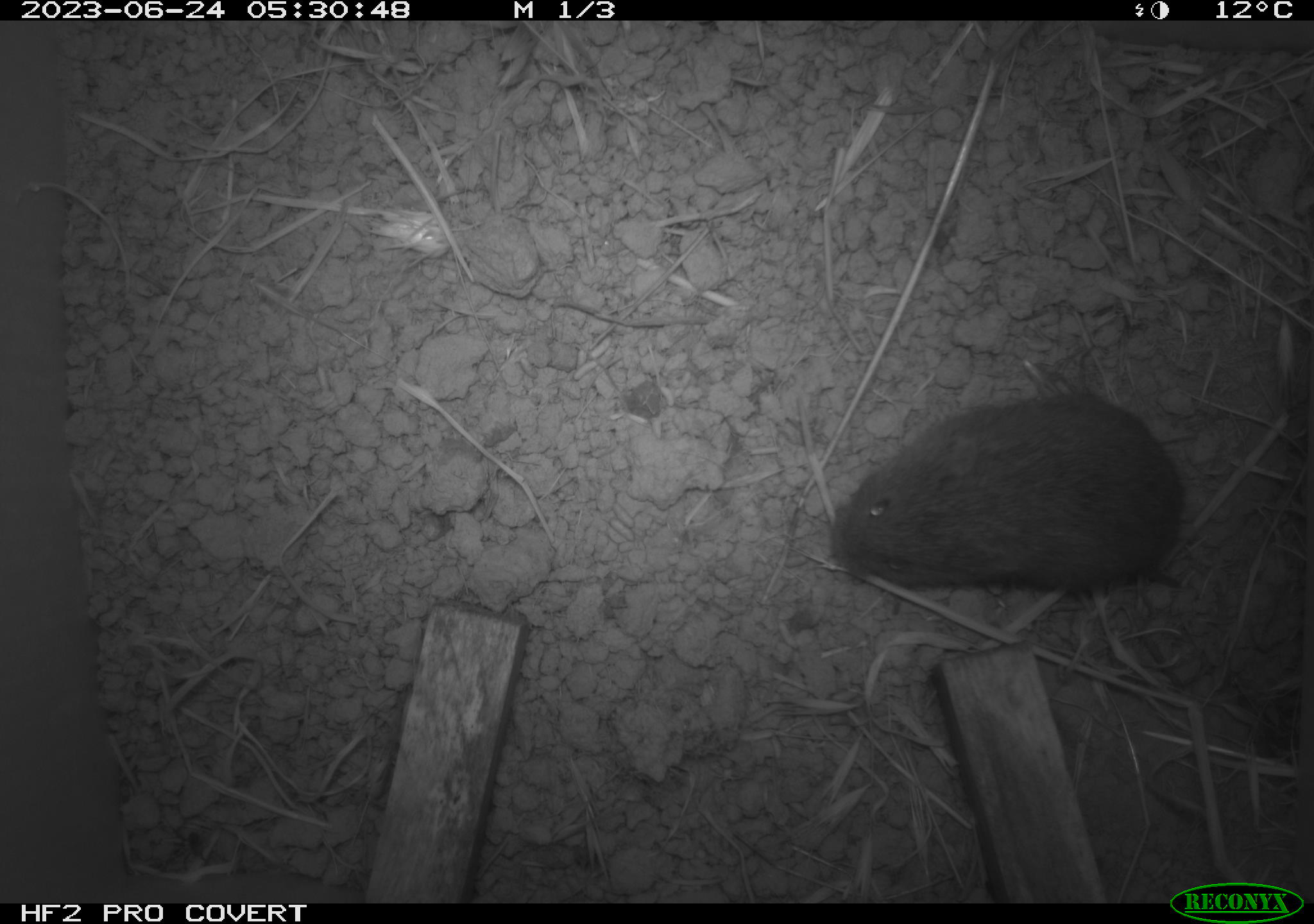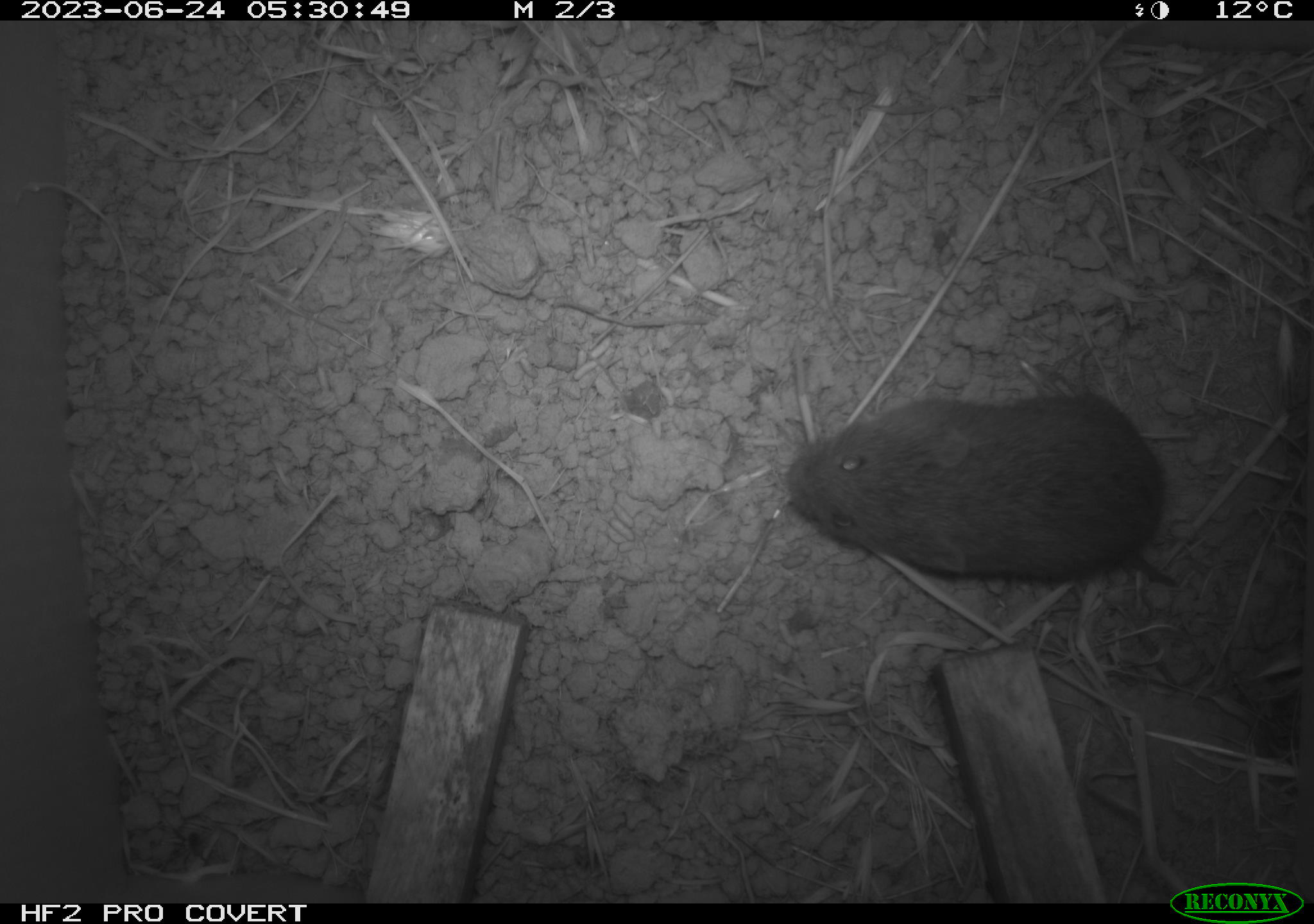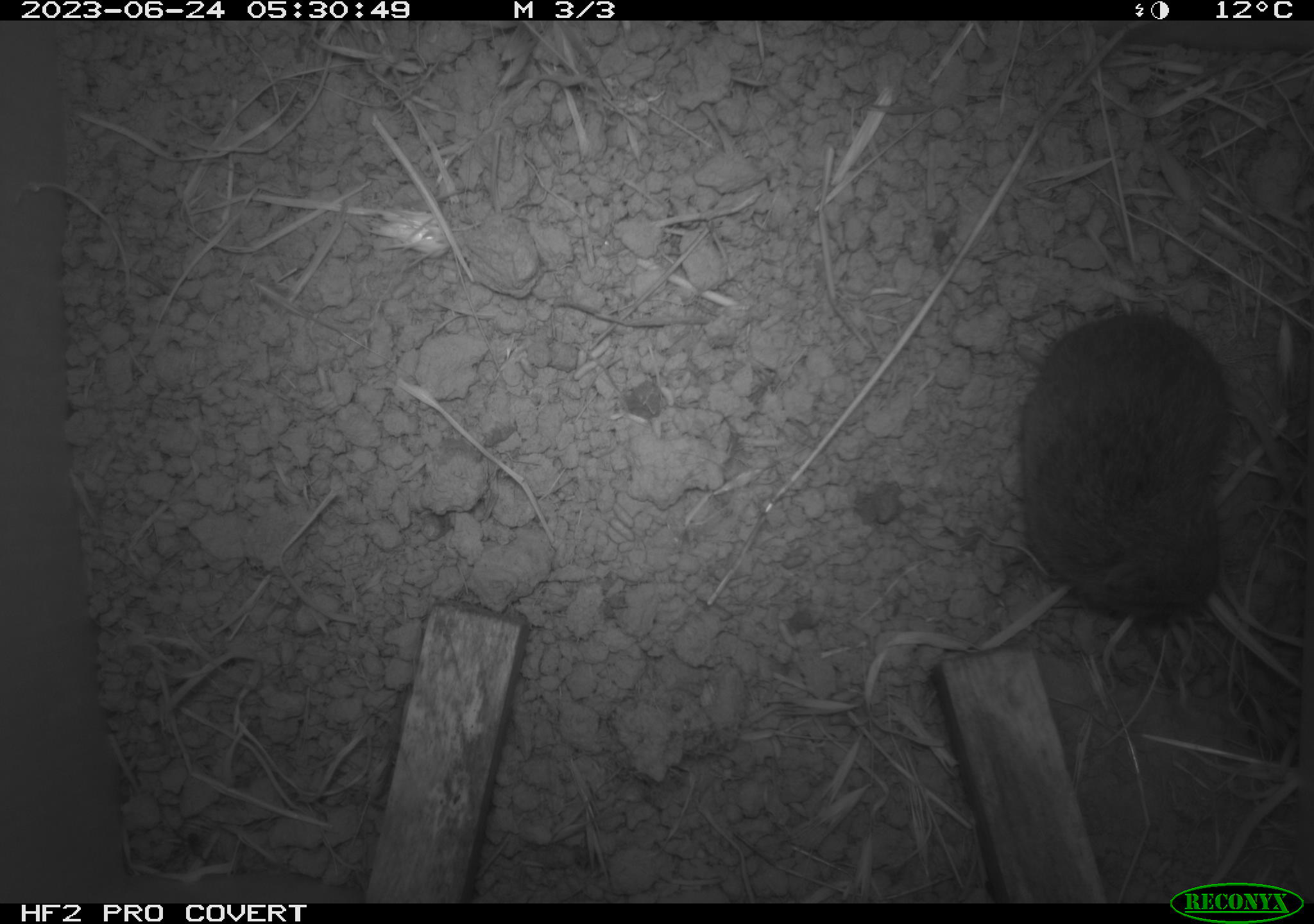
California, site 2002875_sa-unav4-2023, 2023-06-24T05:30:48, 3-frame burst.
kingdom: Animalia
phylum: Chordata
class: Mammalia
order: Rodentia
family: Cricetidae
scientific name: Arvicolinae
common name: voles, lemmings, and muskrats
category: arvicolinae subfamily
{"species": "arvicolinae subfamily (voles, lemmings, and muskrats) (Arvicolinae)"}